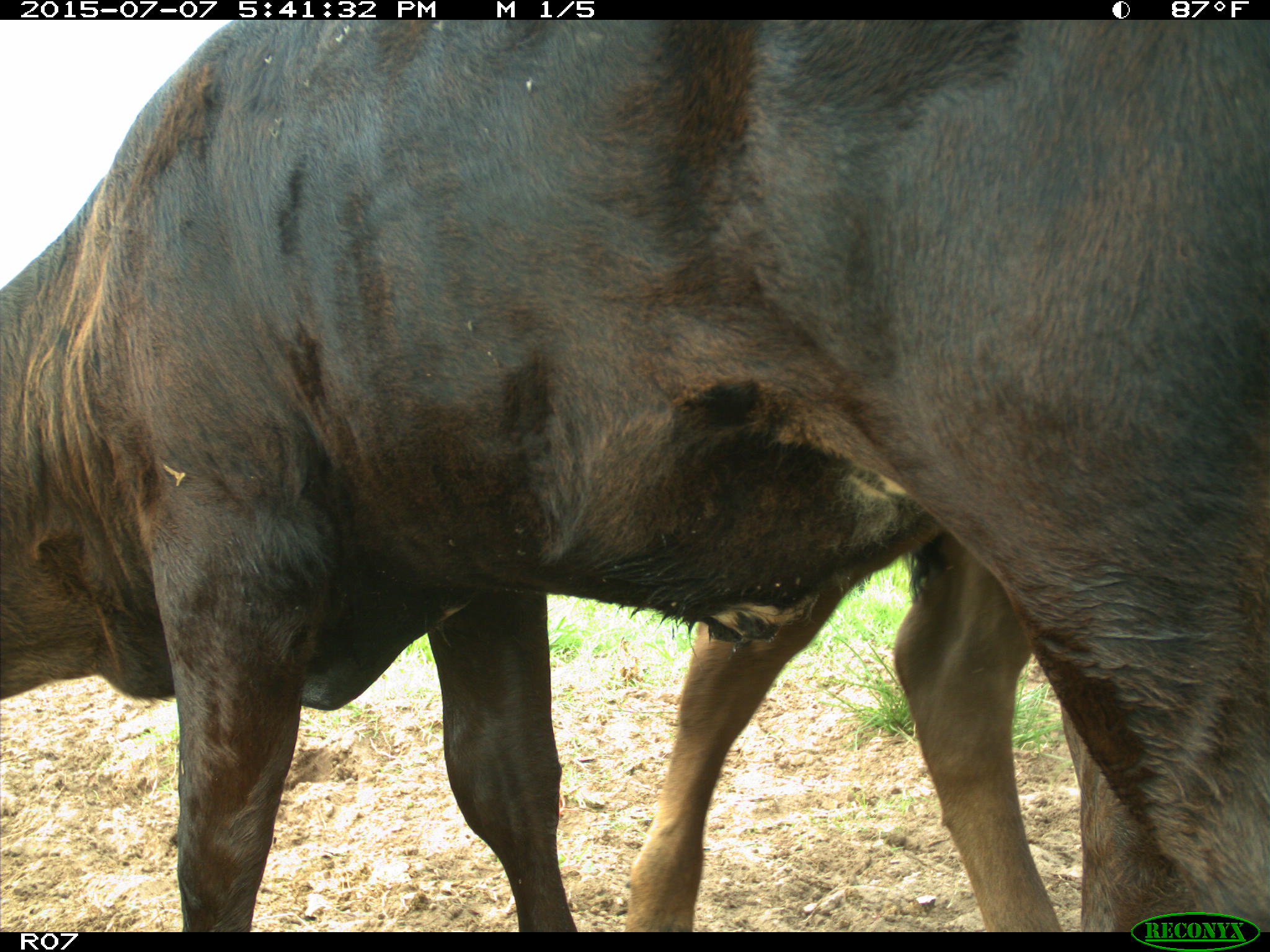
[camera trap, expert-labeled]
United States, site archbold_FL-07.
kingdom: Animalia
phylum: Chordata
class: Mammalia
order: Artiodactyla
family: Bovidae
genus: Bos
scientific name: Bos taurus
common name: domestic cow